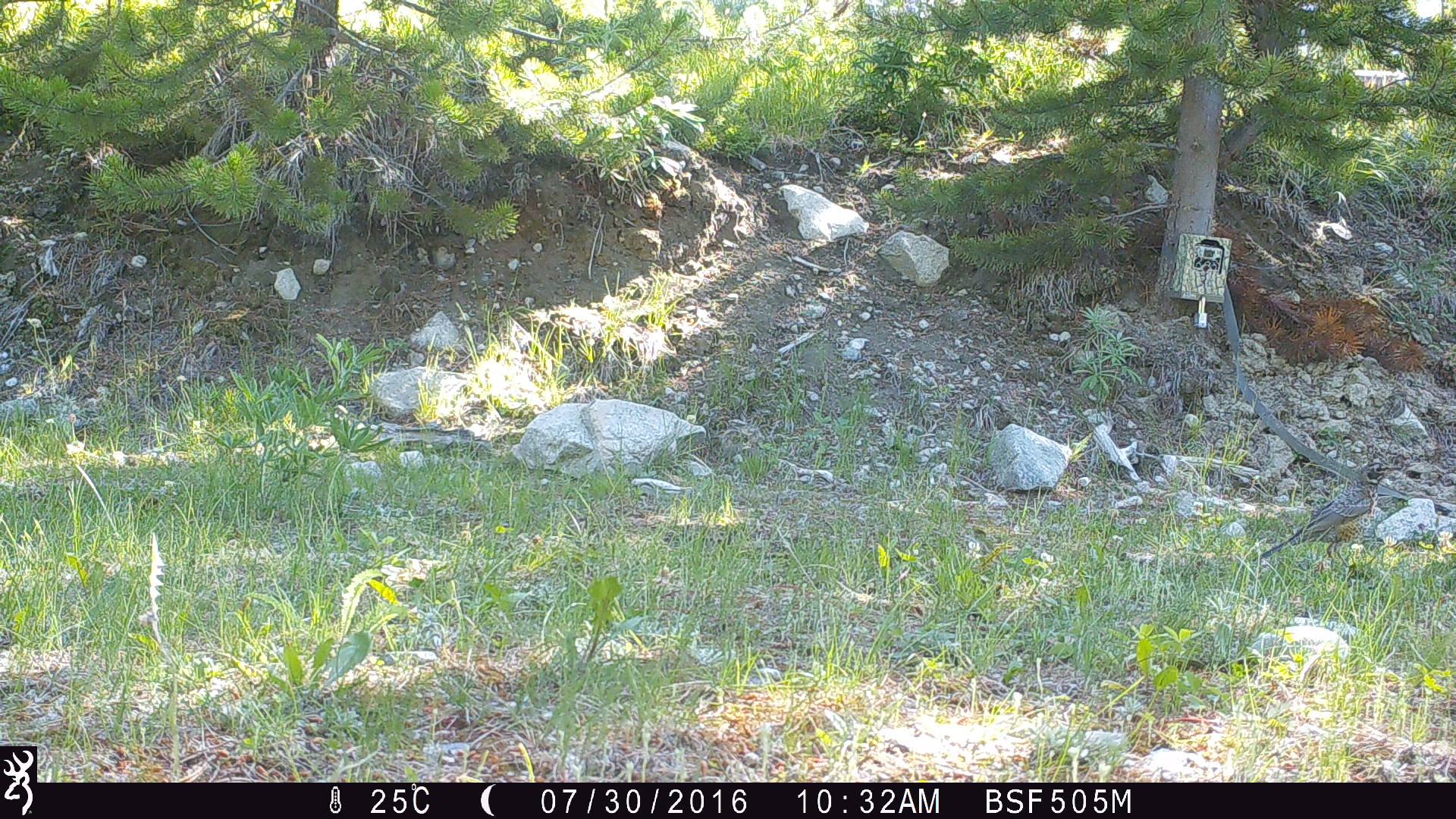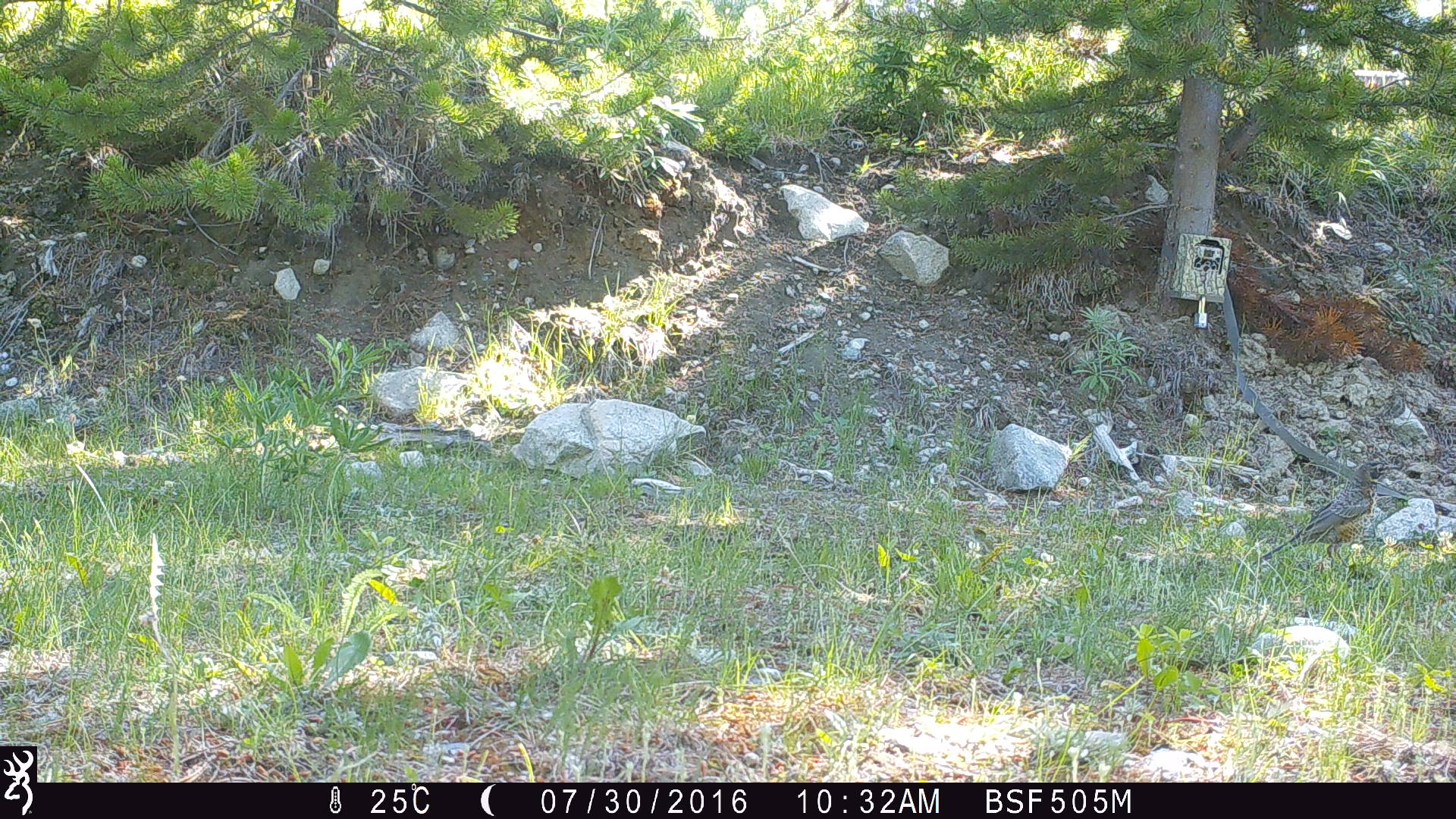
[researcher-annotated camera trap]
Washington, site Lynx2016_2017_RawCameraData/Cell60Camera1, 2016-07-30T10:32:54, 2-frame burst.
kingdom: Animalia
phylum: Chordata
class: Aves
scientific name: Aves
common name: birds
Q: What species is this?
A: Aves (birds).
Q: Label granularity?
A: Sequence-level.